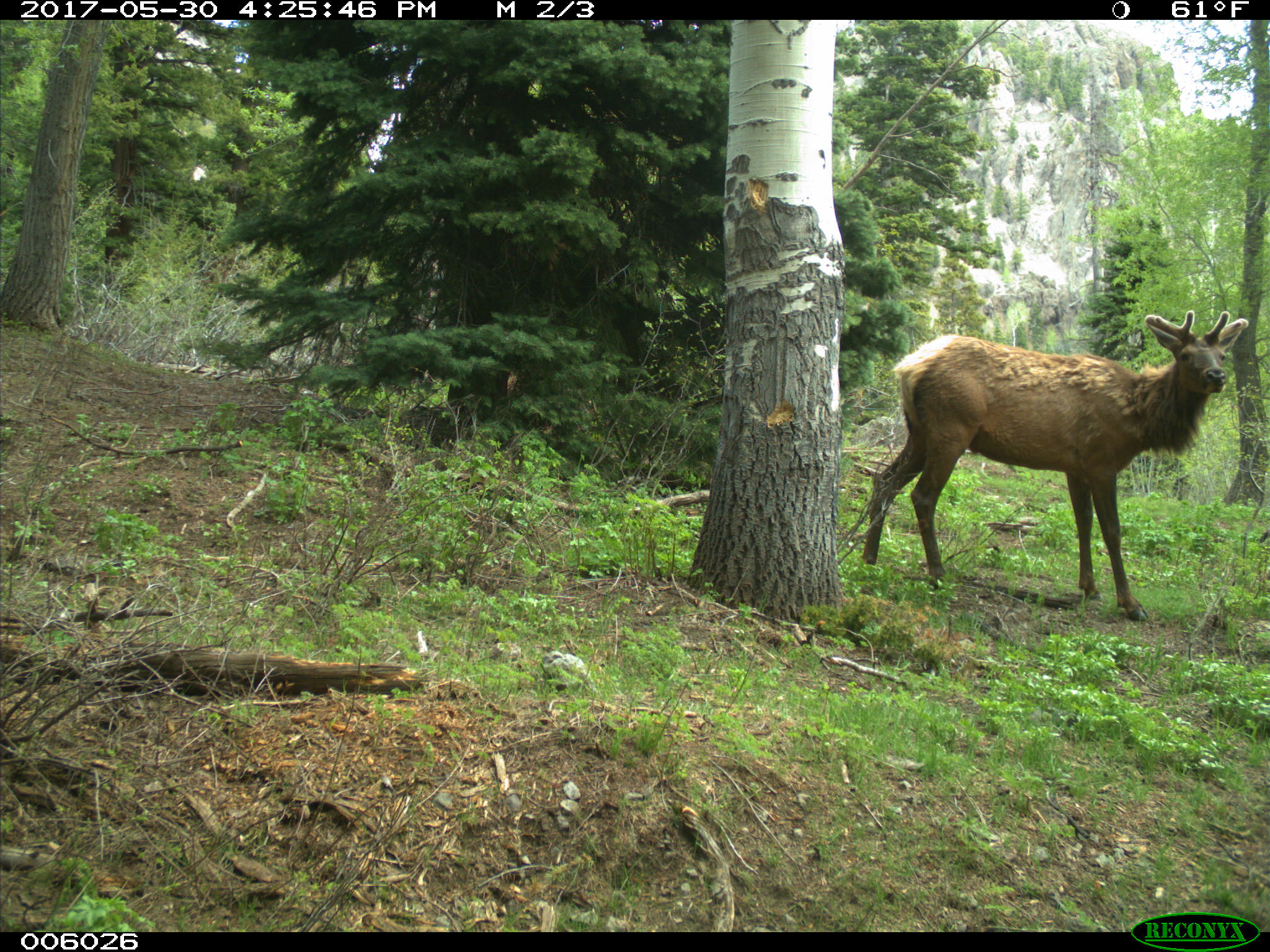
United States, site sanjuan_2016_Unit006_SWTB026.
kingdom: Animalia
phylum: Chordata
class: Mammalia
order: Artiodactyla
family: Cervidae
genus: Cervus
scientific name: Cervus elaphus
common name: red deer